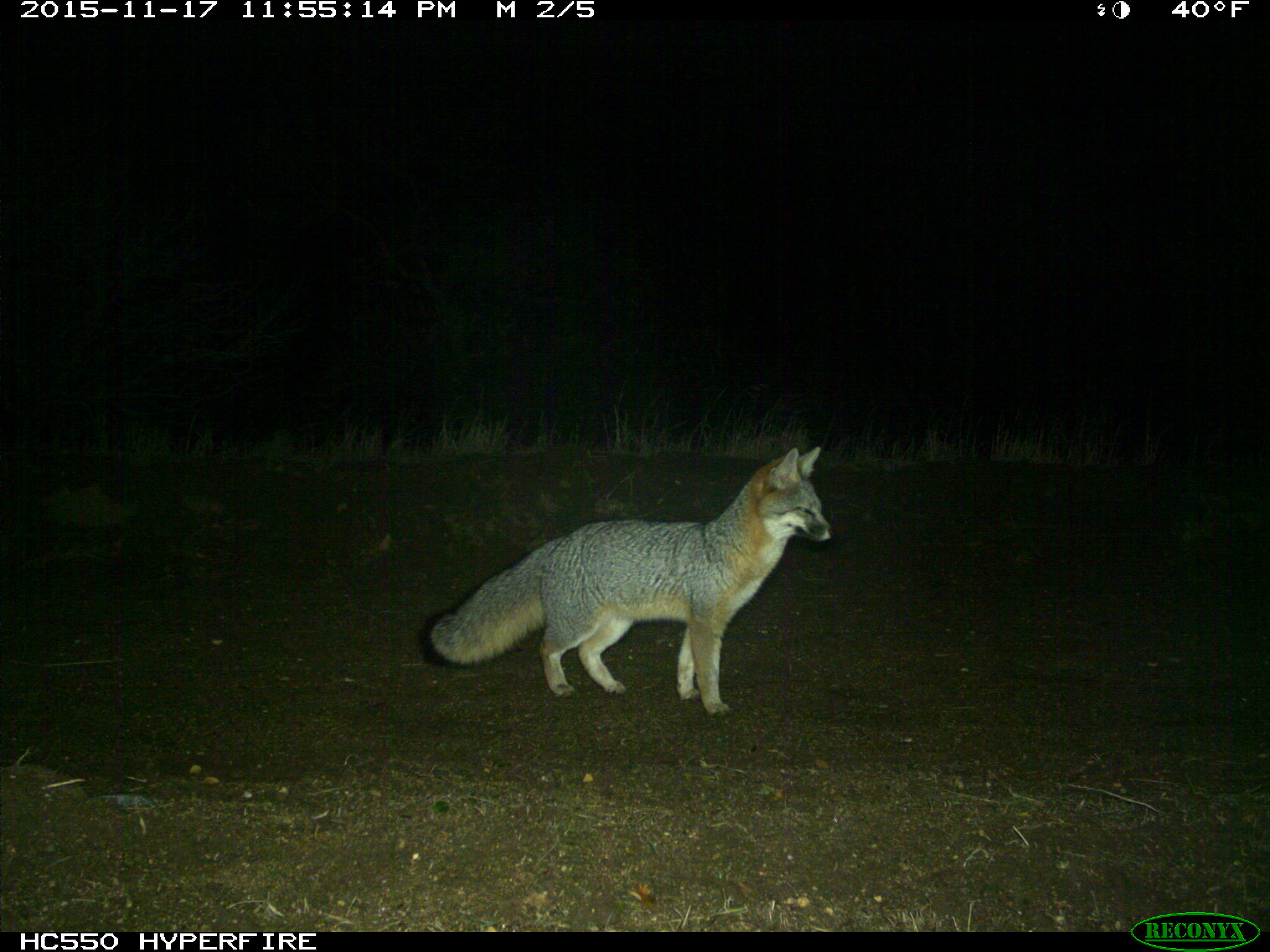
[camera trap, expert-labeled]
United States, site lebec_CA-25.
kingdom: Animalia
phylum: Chordata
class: Mammalia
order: Carnivora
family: Canidae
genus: Urocyon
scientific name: Urocyon cinereoargenteus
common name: gray fox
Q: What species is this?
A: Urocyon cinereoargenteus (gray fox).